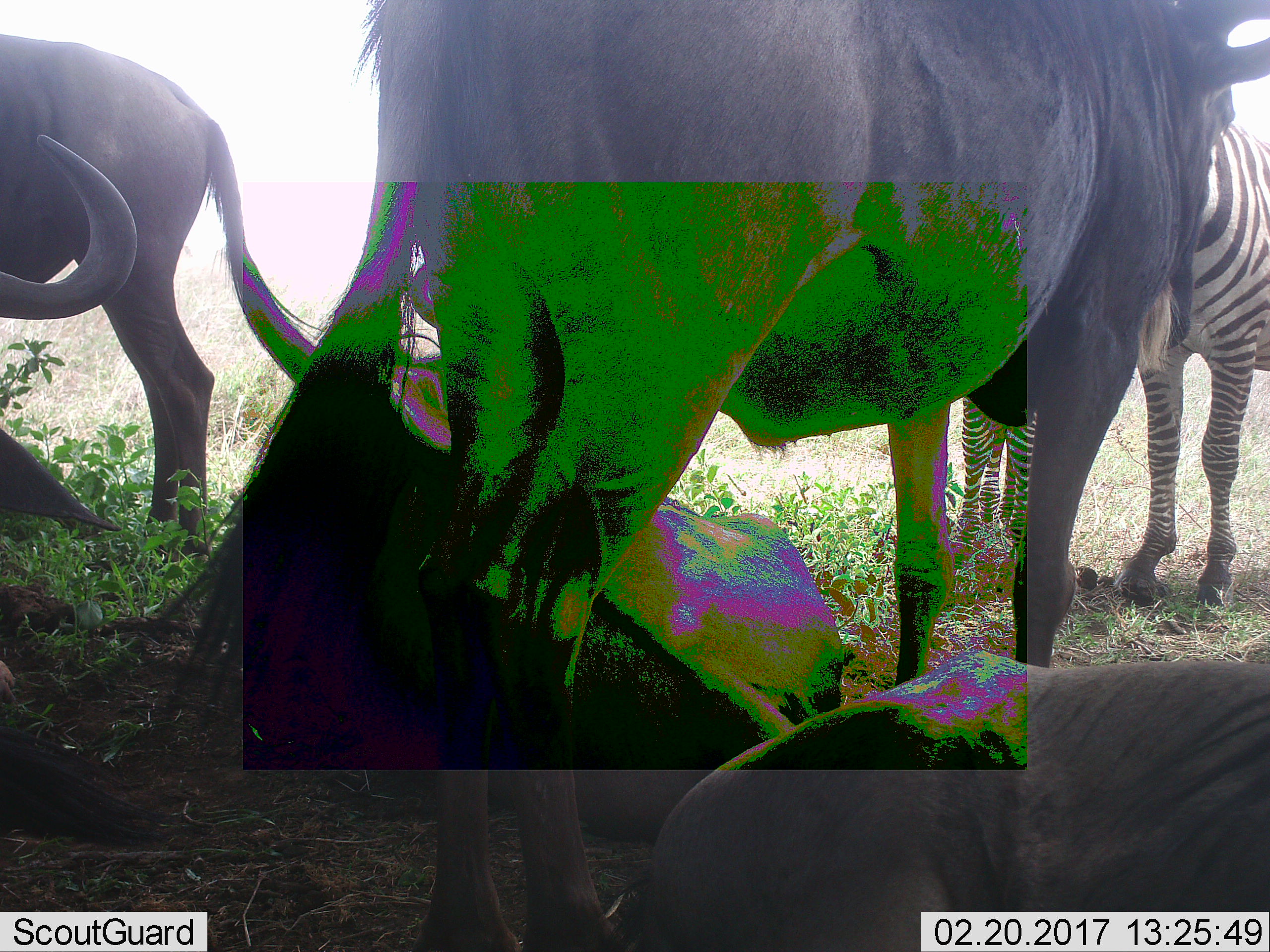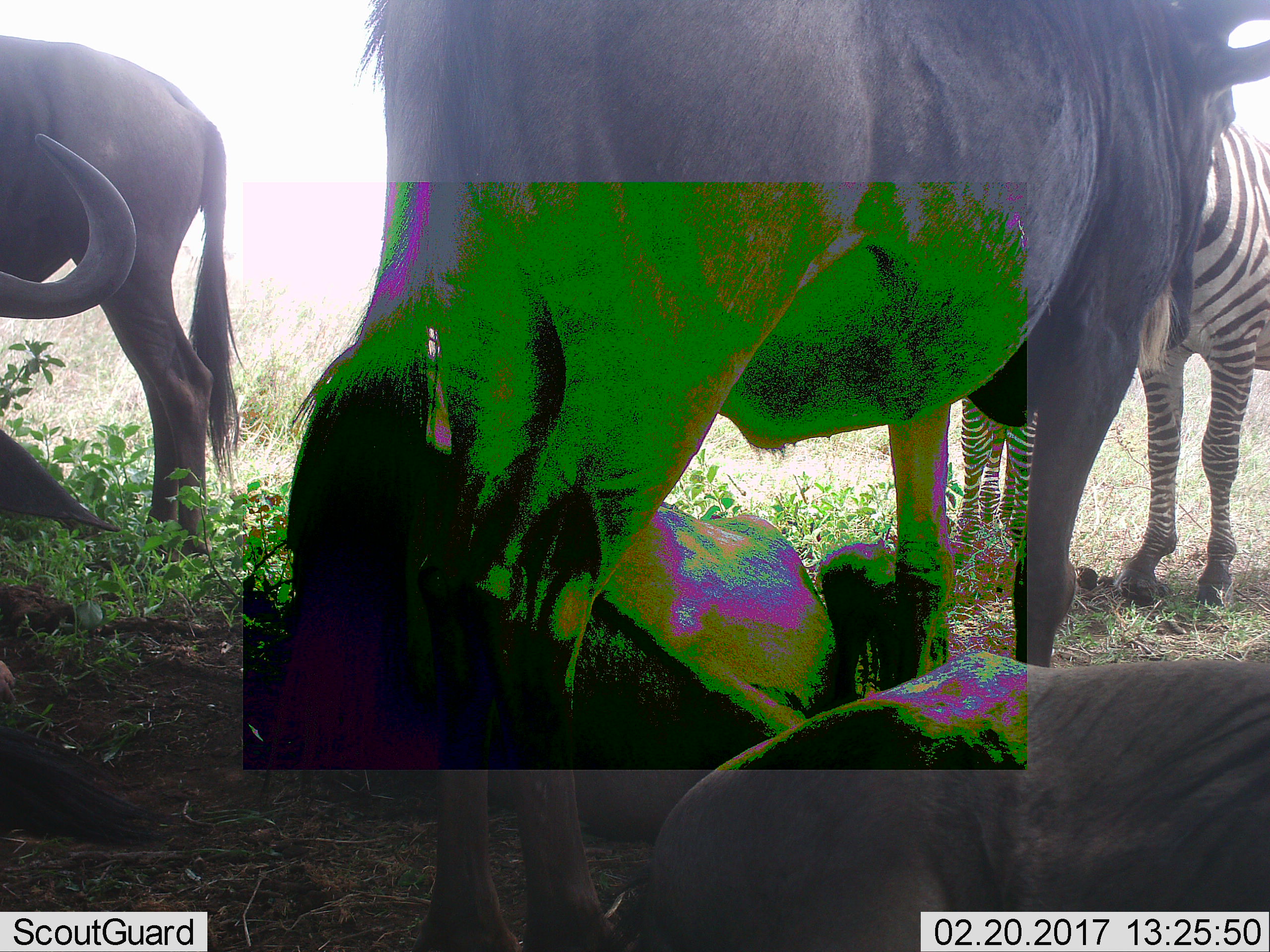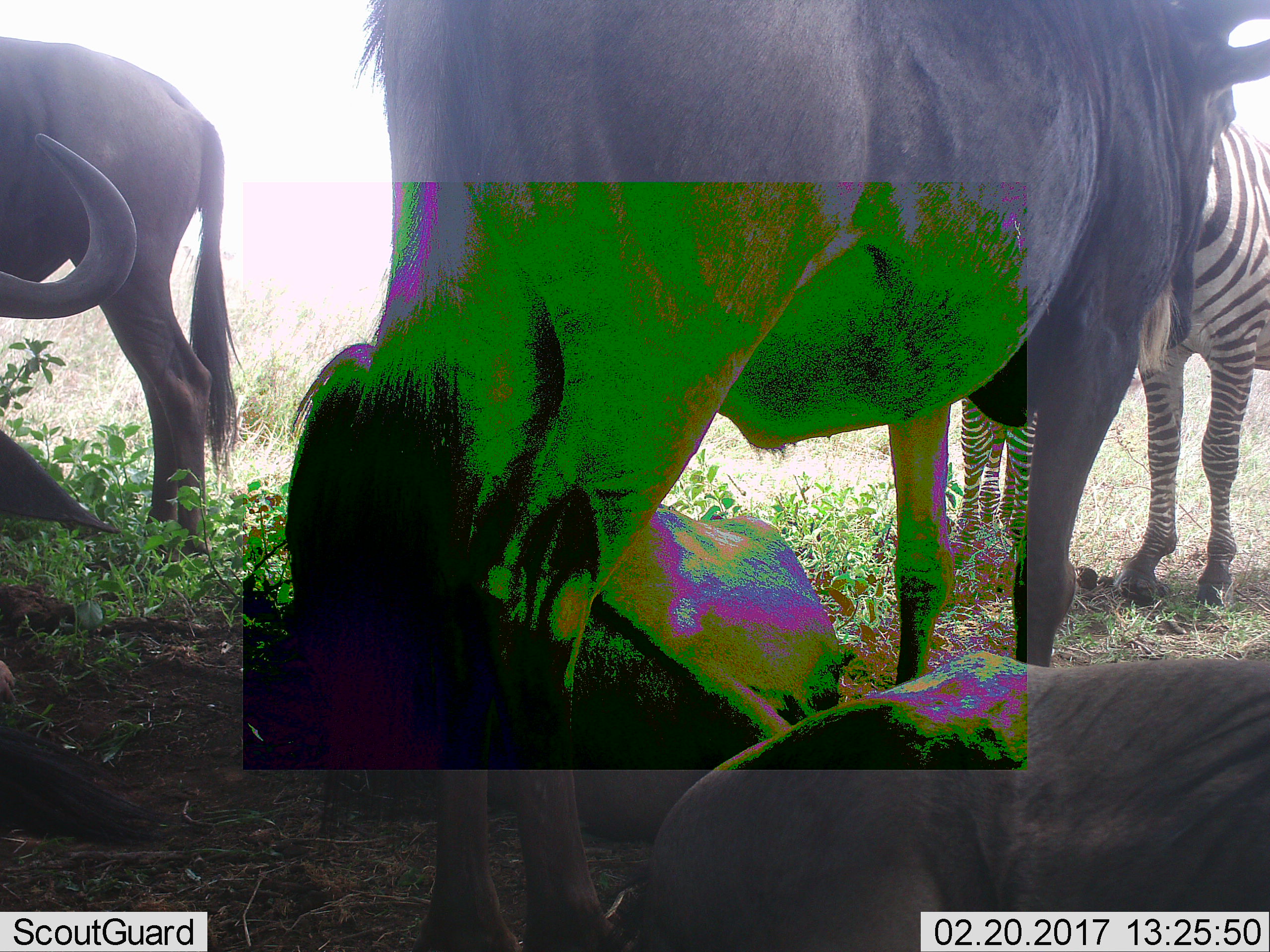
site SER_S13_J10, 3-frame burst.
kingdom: Animalia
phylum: Chordata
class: Mammalia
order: Artiodactyla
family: Bovidae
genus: Connochaetes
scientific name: Connochaetes taurinus taurinus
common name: blue wildebeest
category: wildebeestblue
Wildebeestblue (blue wildebeest) (Connochaetes taurinus taurinus), count 4. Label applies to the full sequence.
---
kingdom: Animalia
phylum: Chordata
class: Mammalia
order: Perissodactyla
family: Equidae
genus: Equus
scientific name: Equus quagga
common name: plains zebra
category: zebraplains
Zebraplains (plains zebra) (Equus quagga), count 2. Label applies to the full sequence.